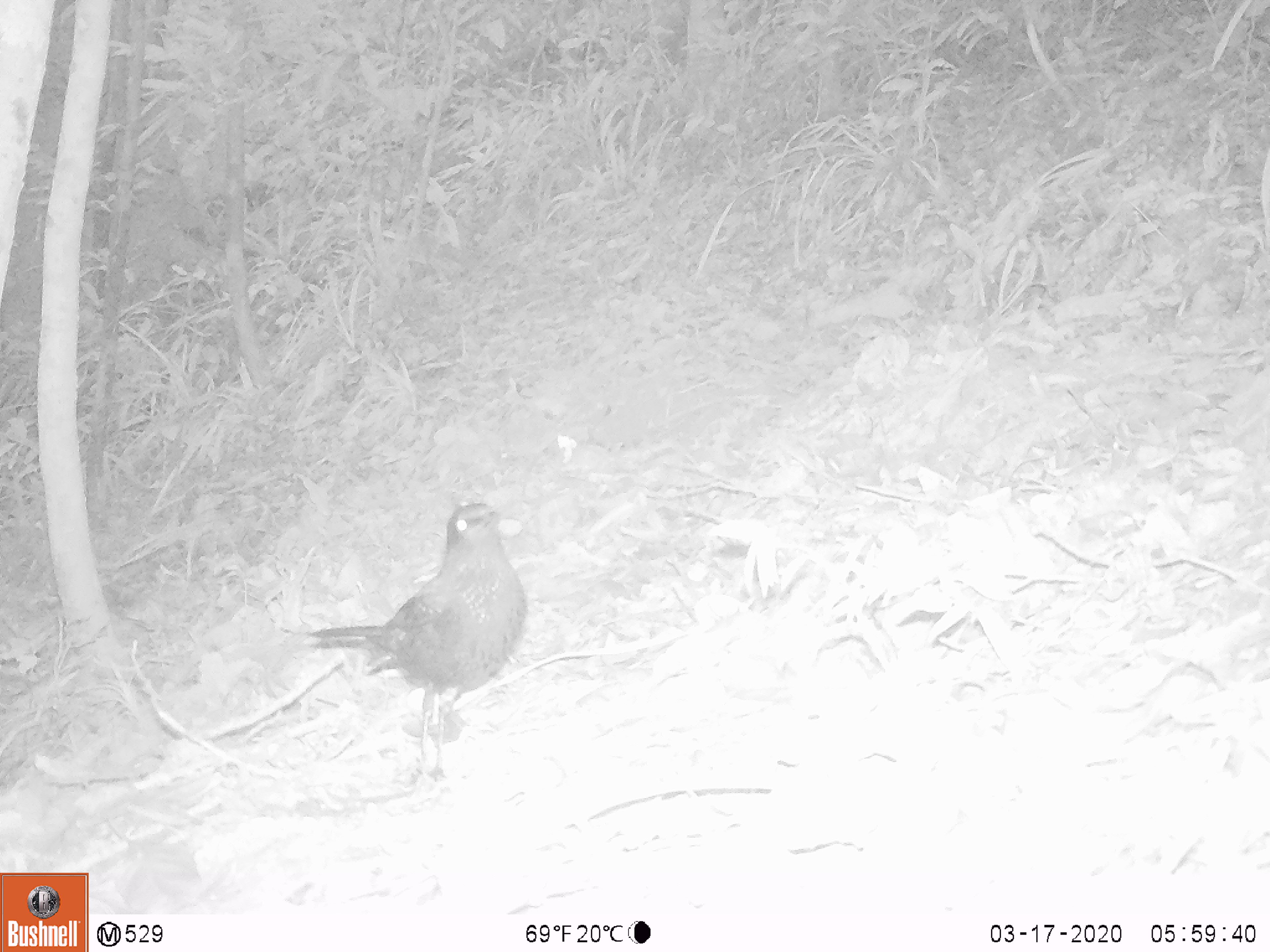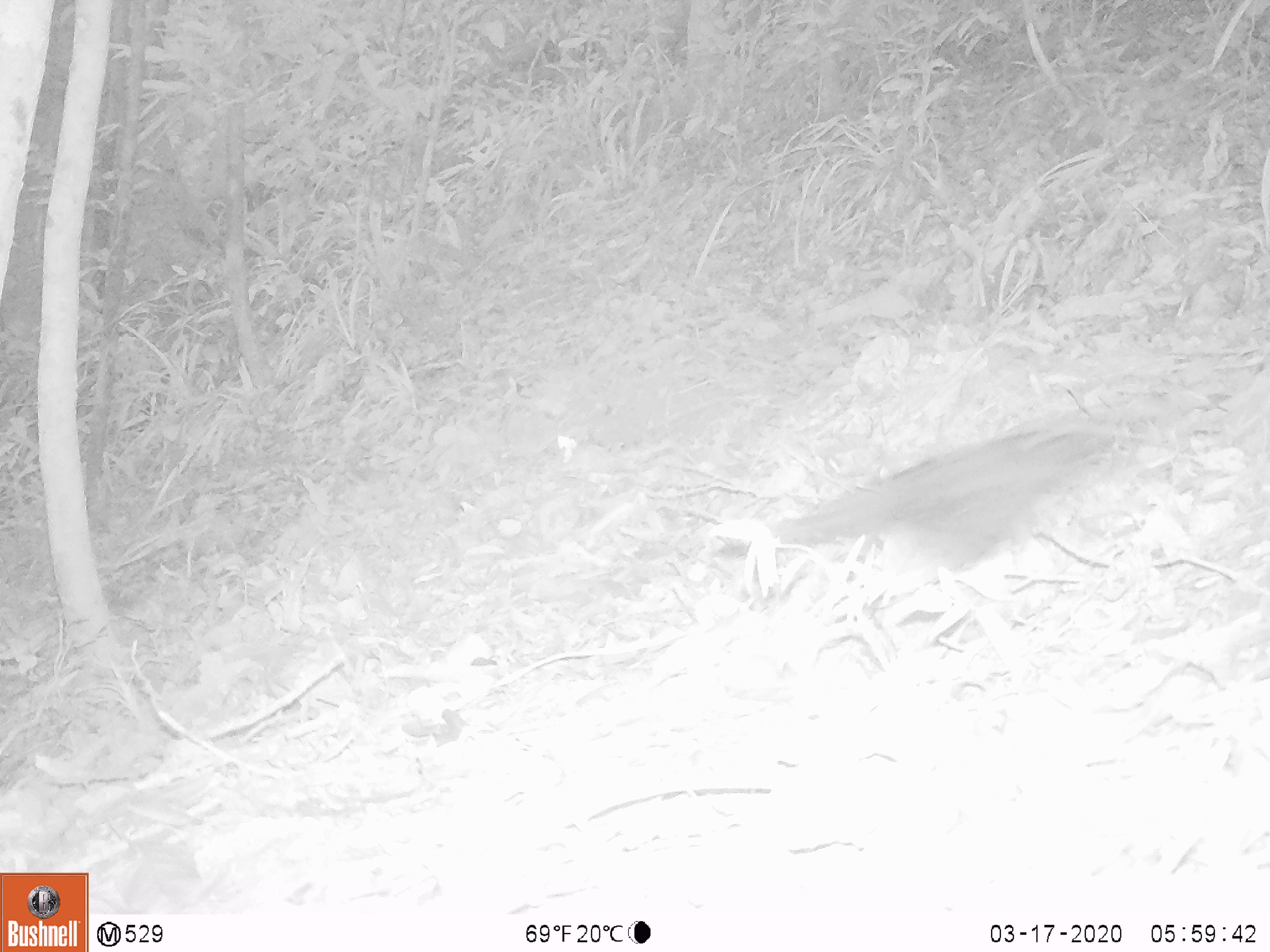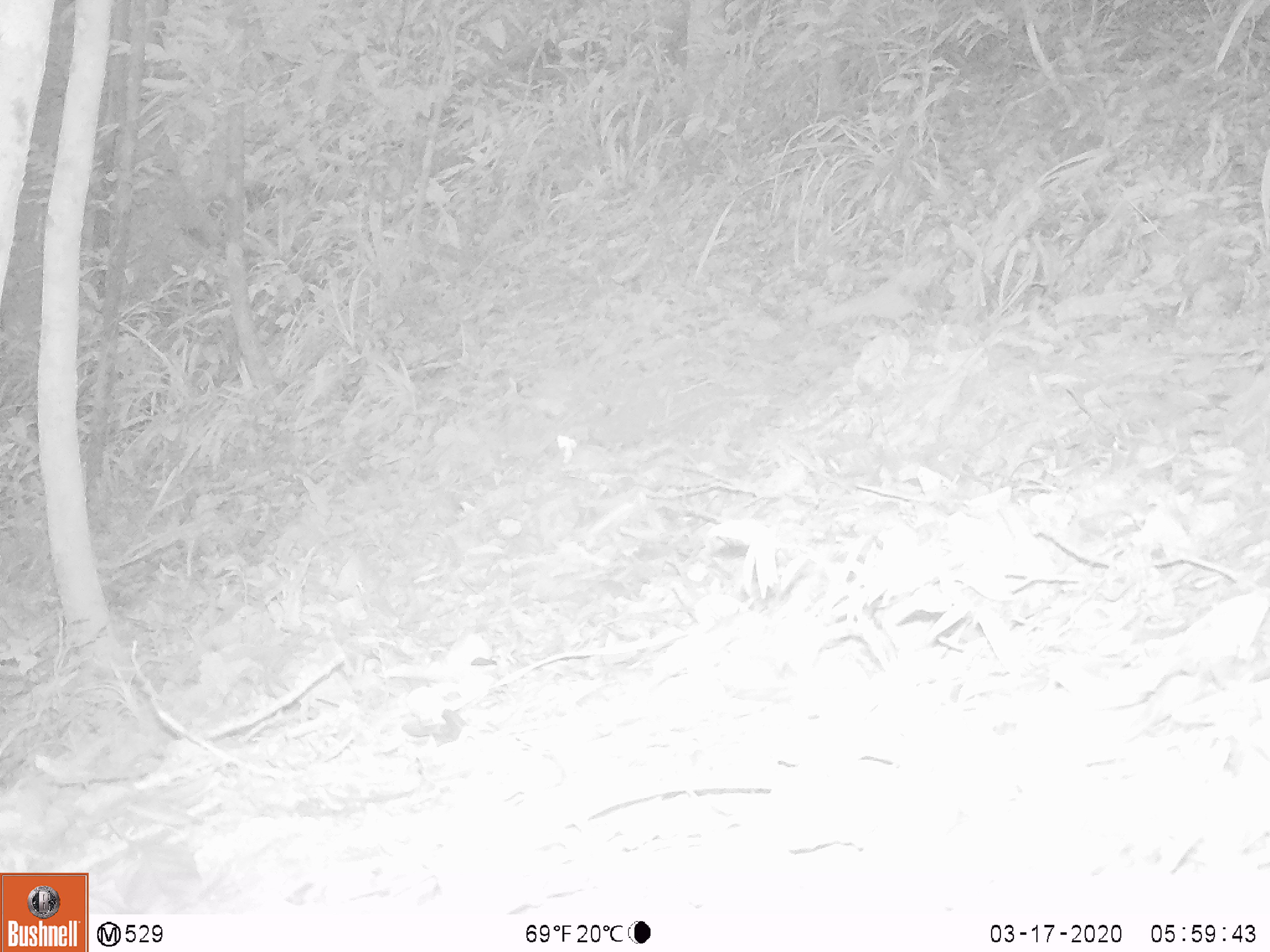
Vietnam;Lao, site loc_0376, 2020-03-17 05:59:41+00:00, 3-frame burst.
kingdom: Animalia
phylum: Chordata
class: Aves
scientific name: Aves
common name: bird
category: unidentified bird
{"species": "unidentified bird (bird) (Aves)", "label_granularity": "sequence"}